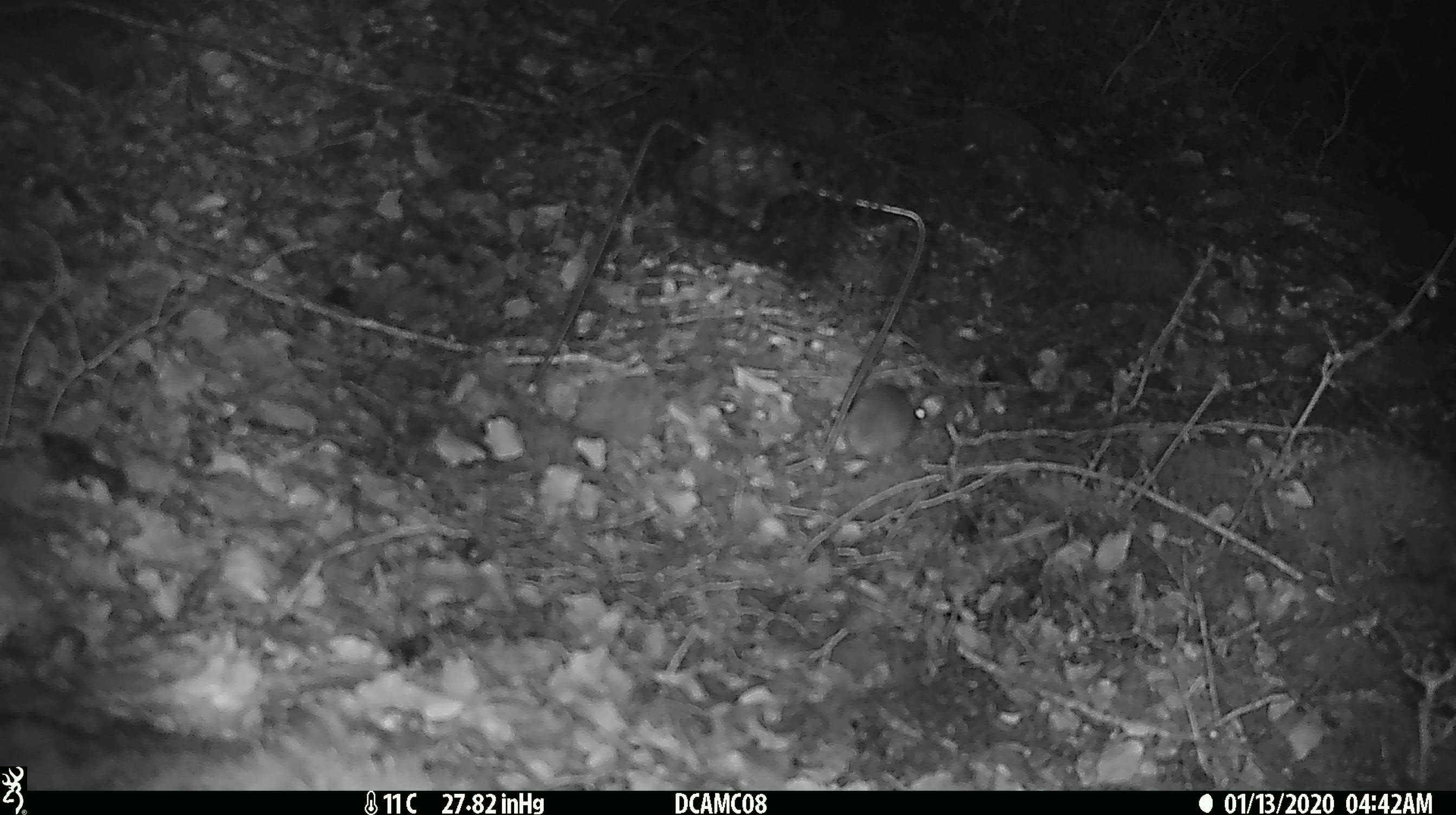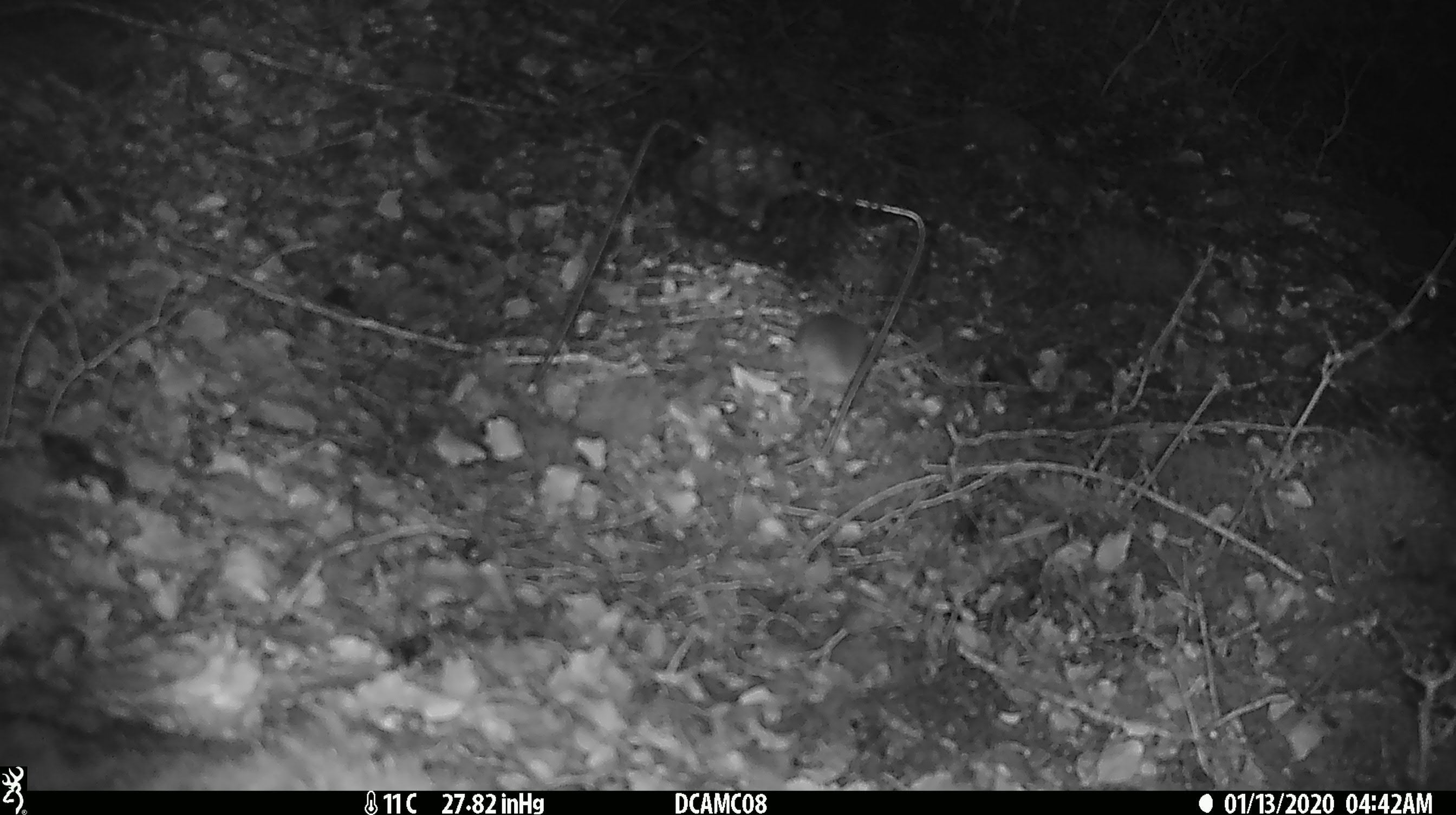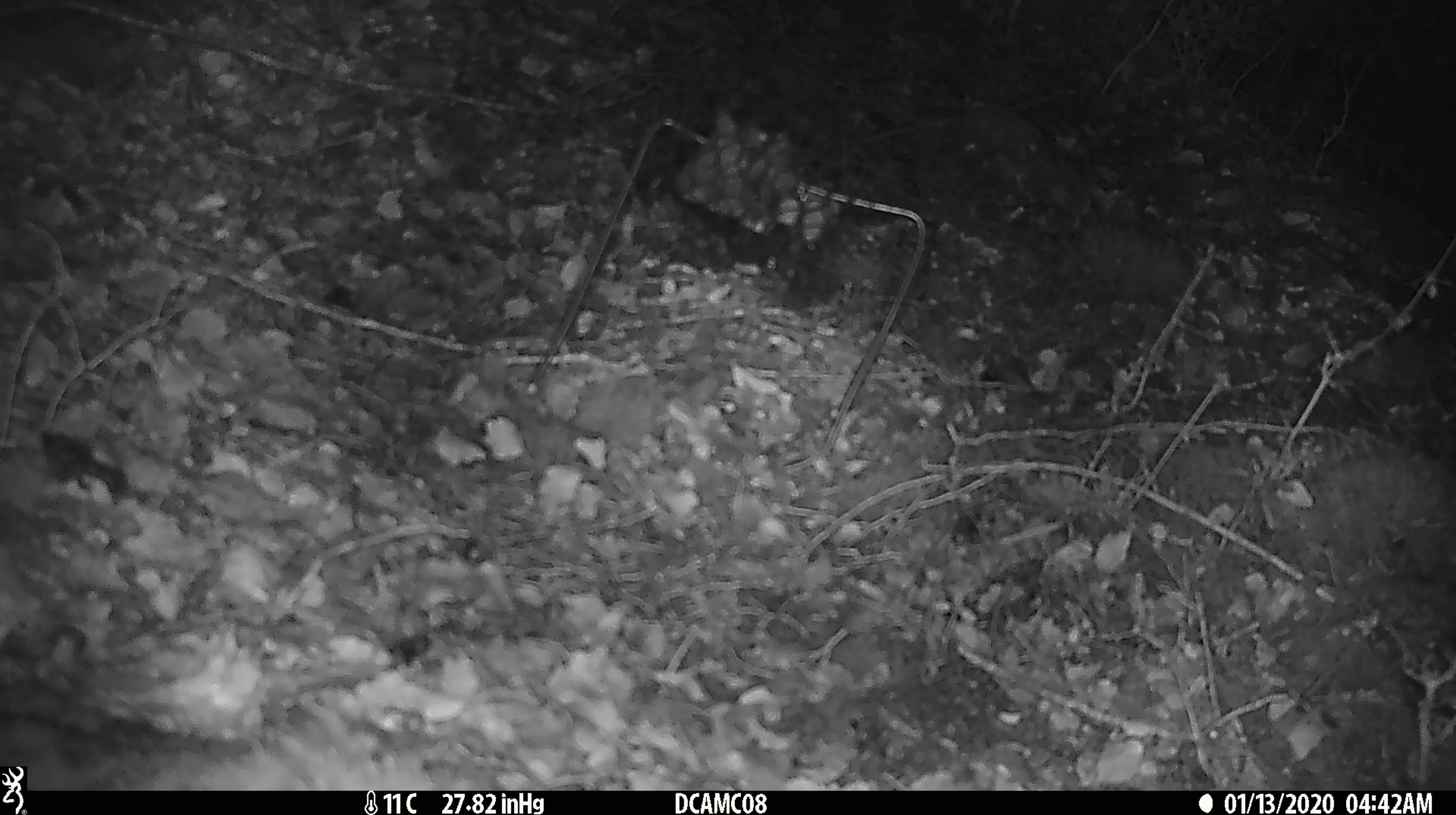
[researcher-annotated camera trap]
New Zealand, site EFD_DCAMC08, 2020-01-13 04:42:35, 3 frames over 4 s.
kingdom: Animalia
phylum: Chordata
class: Mammalia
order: Rodentia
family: Muridae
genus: Mus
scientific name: Mus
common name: mouse